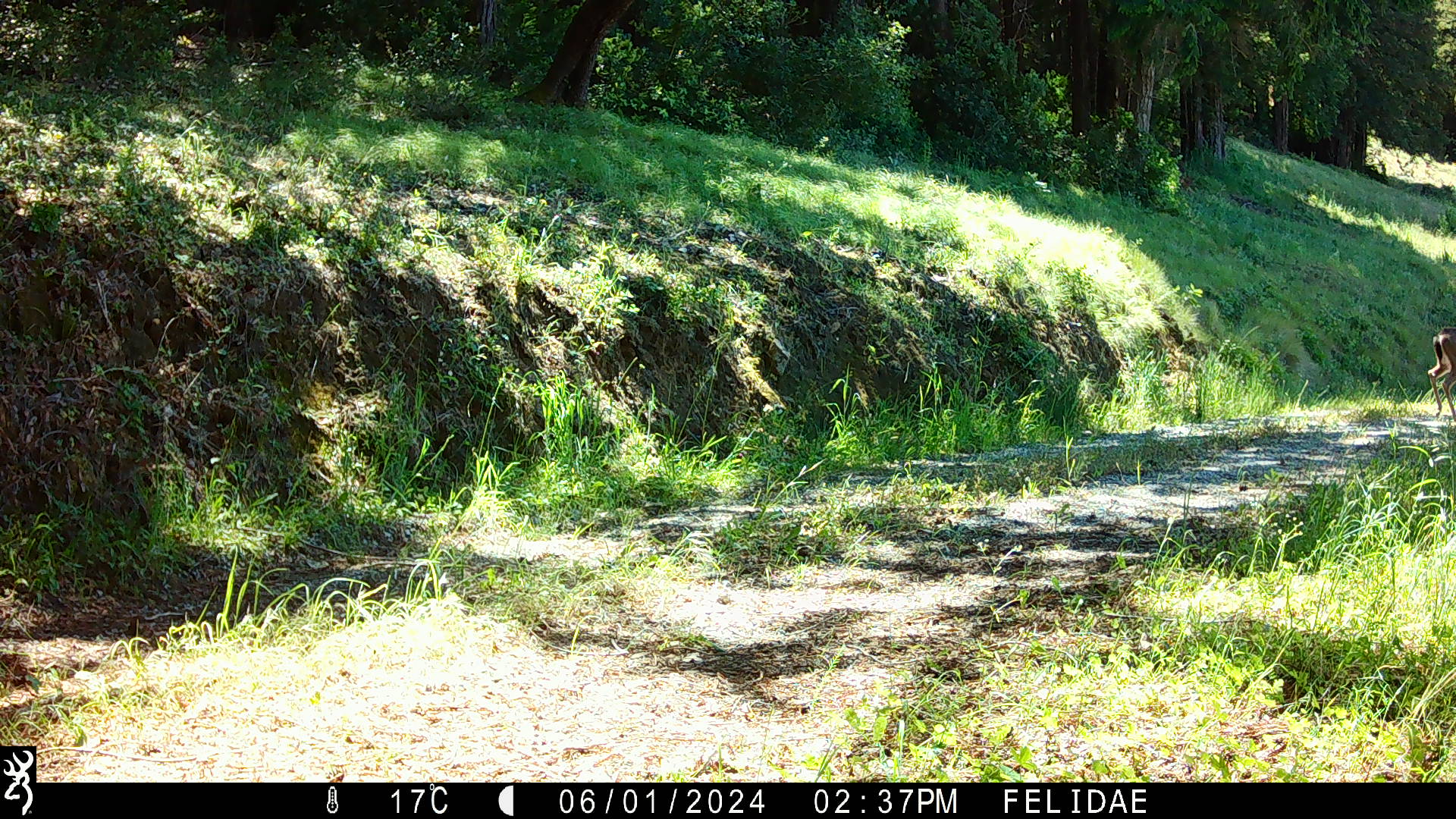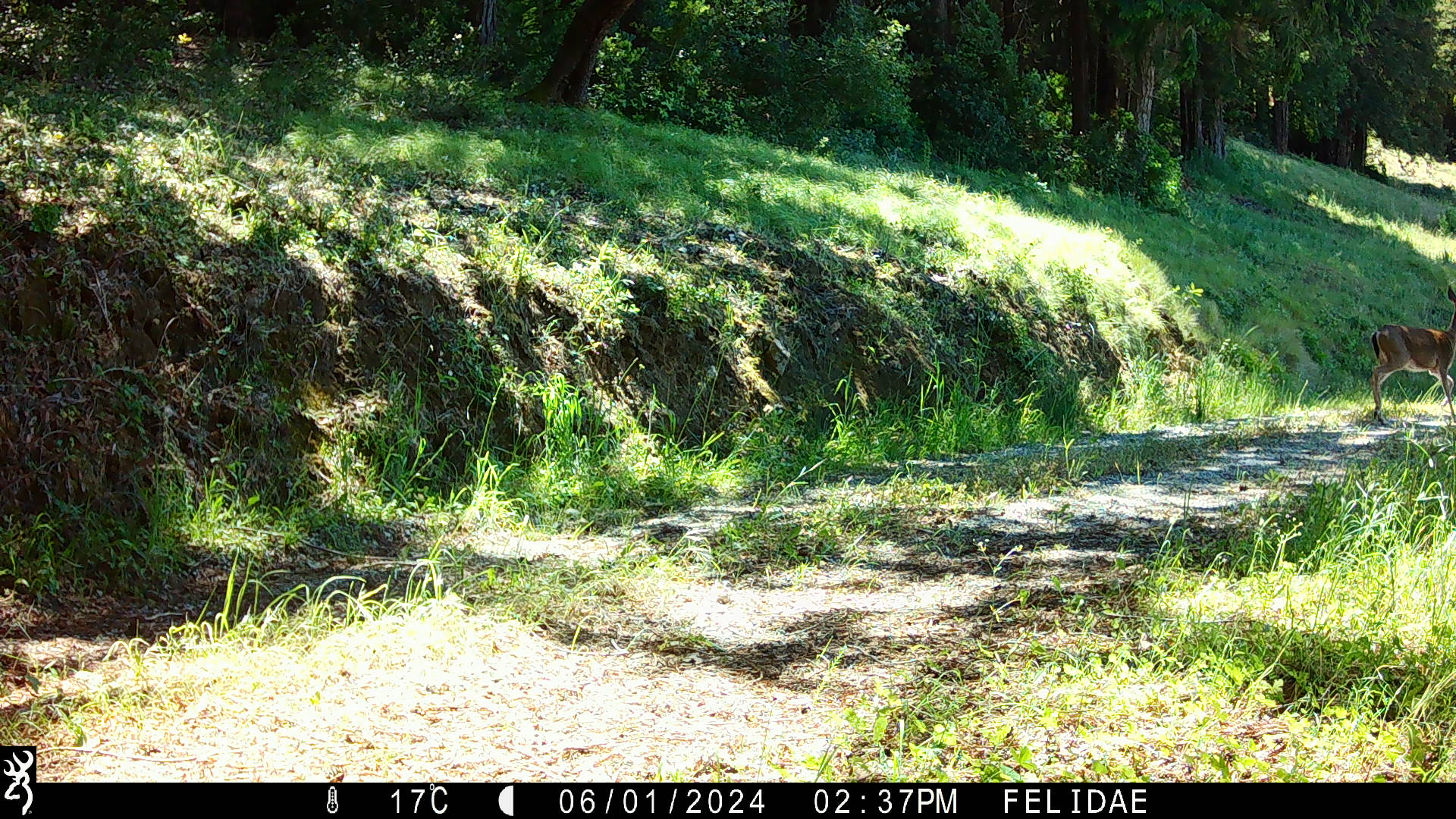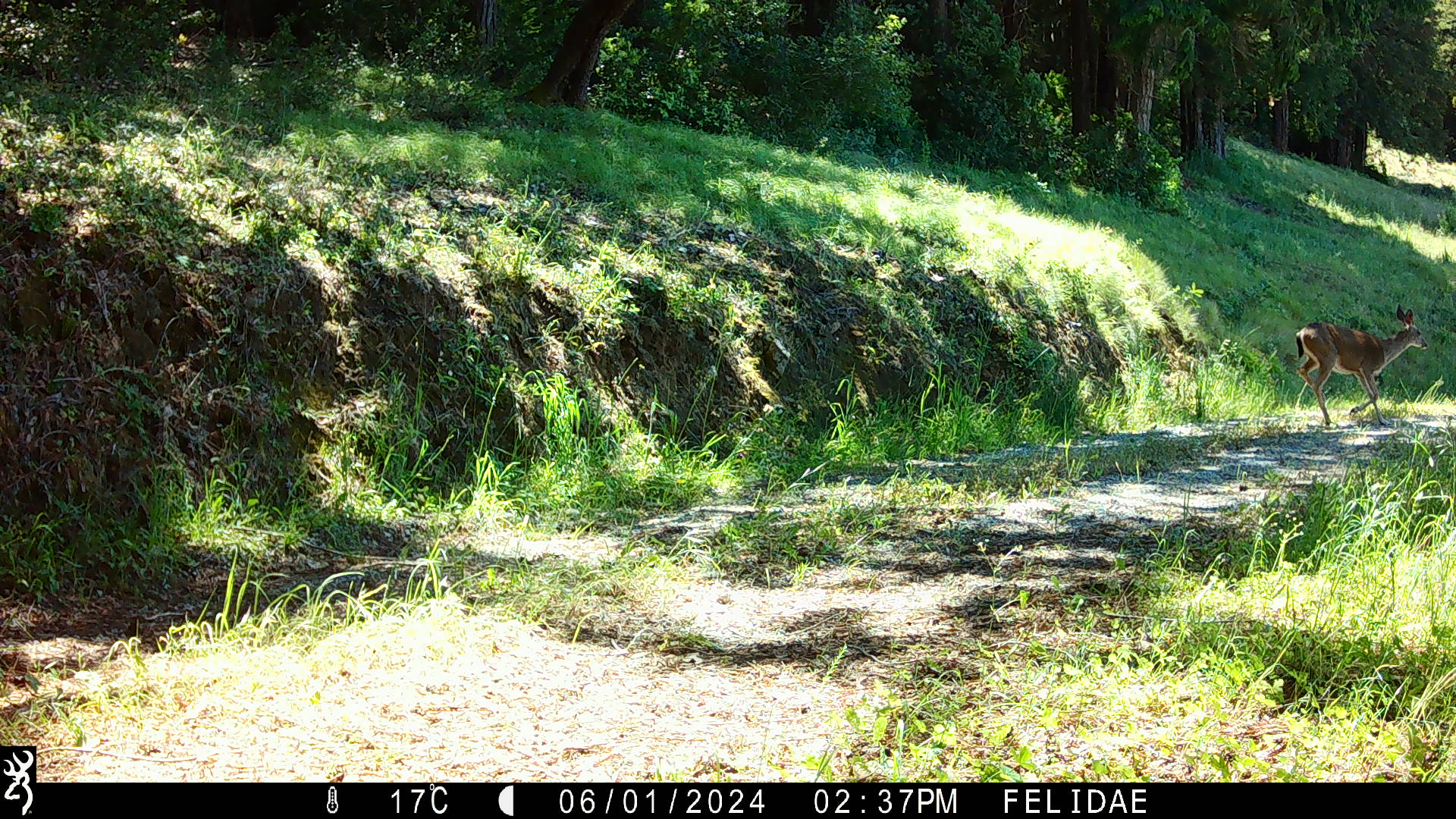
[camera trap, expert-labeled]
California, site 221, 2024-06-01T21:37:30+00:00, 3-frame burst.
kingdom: Animalia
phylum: Chordata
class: Mammalia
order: Artiodactyla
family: Cervidae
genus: Odocoileus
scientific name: Odocoileus hemionus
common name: mule deer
Mule deer (Odocoileus hemionus).